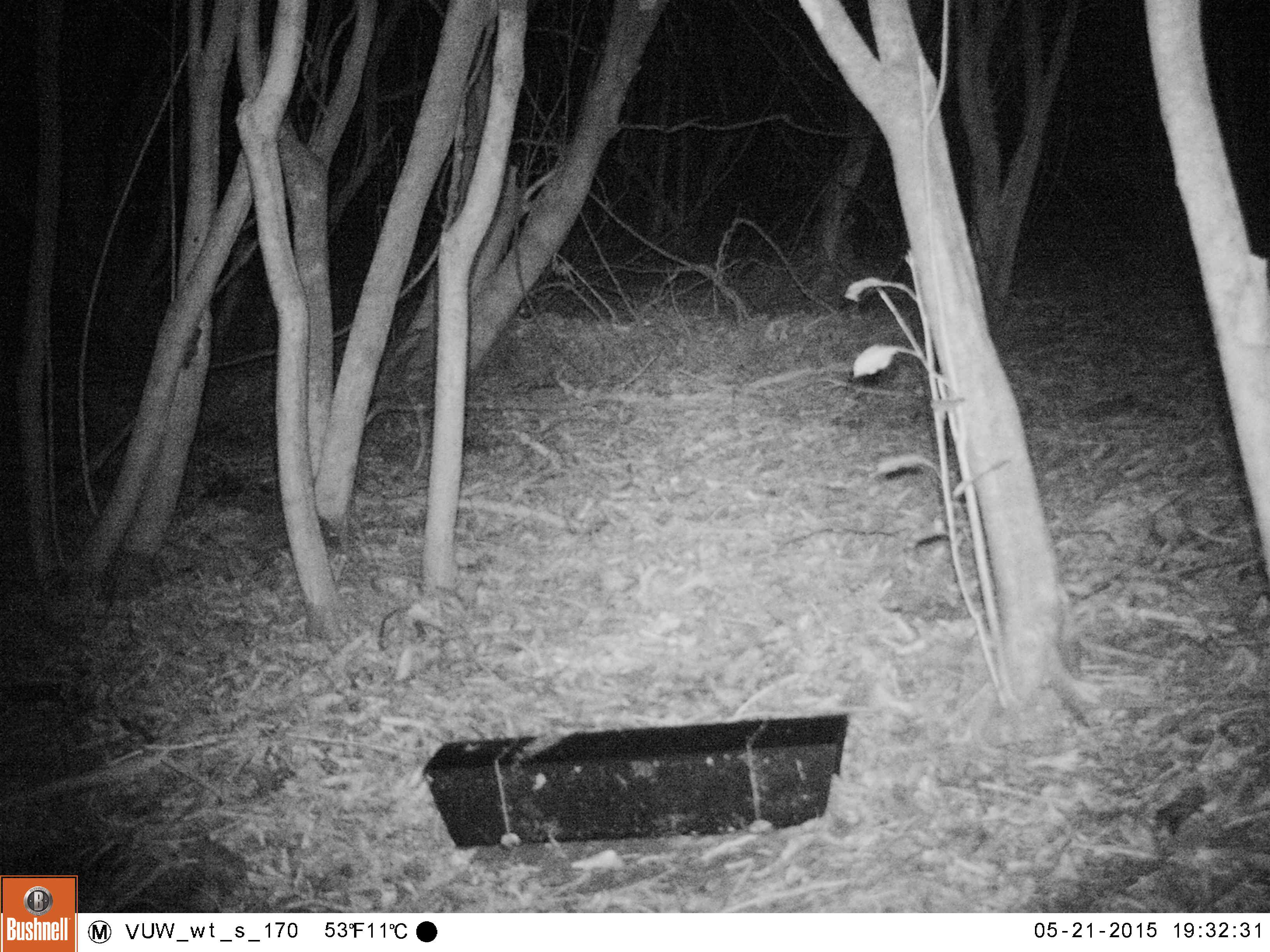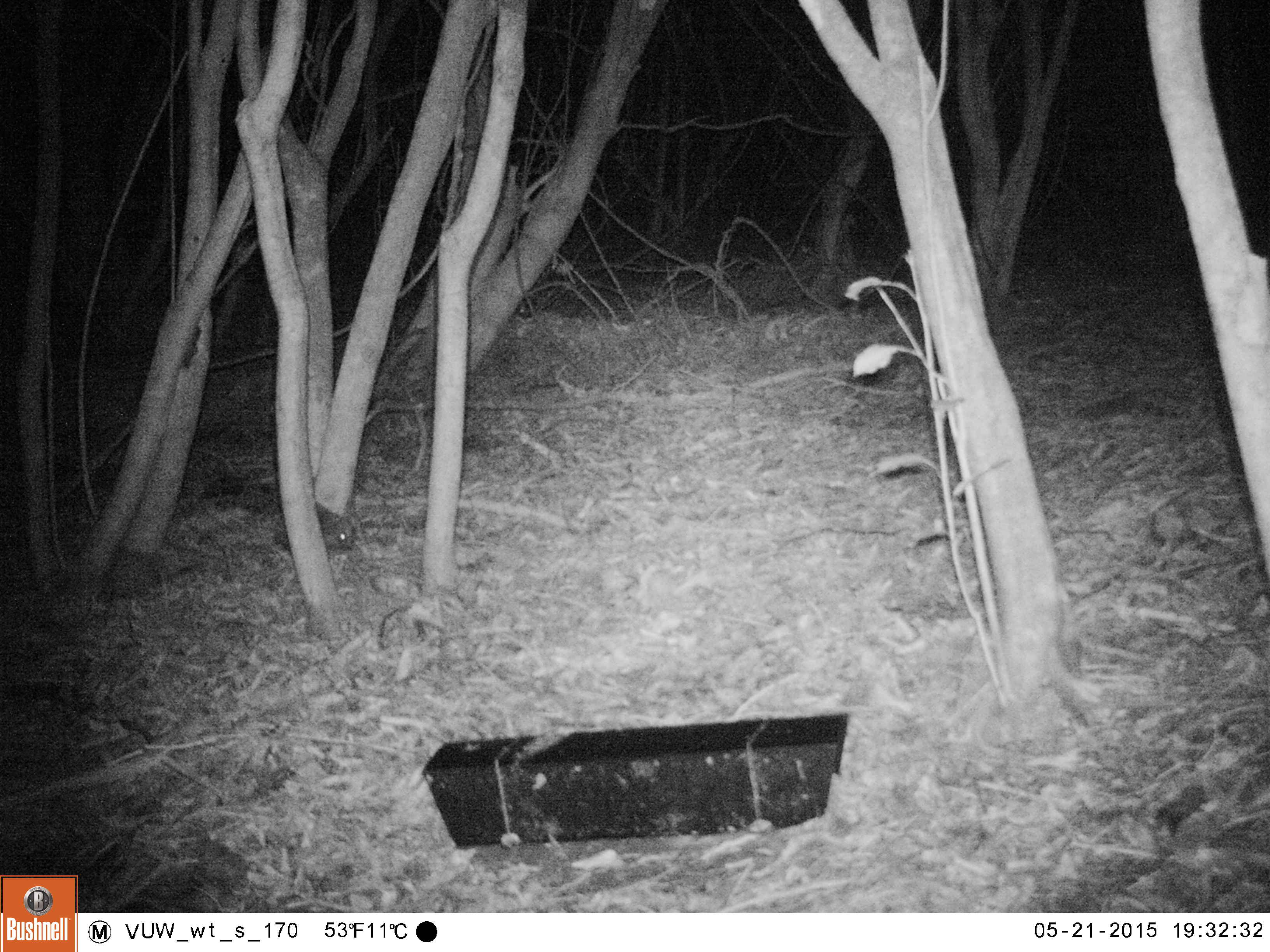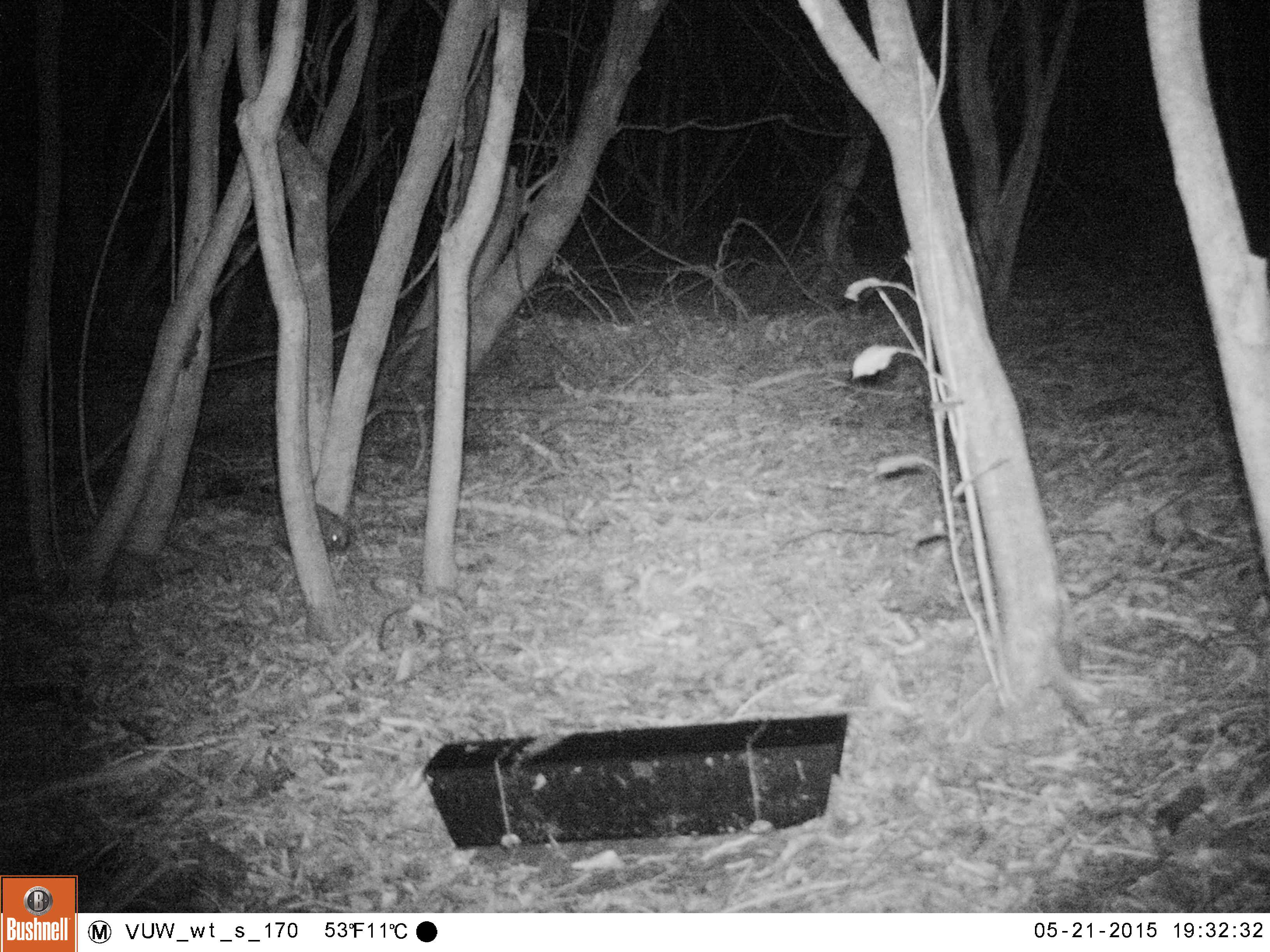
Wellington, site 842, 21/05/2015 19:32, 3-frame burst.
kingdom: Animalia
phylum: Chordata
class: Mammalia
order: Eulipotyphla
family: Erinaceidae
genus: Erinaceus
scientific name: Erinaceus europaeus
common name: hedgehog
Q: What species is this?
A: Hedgehog (Erinaceus europaeus).